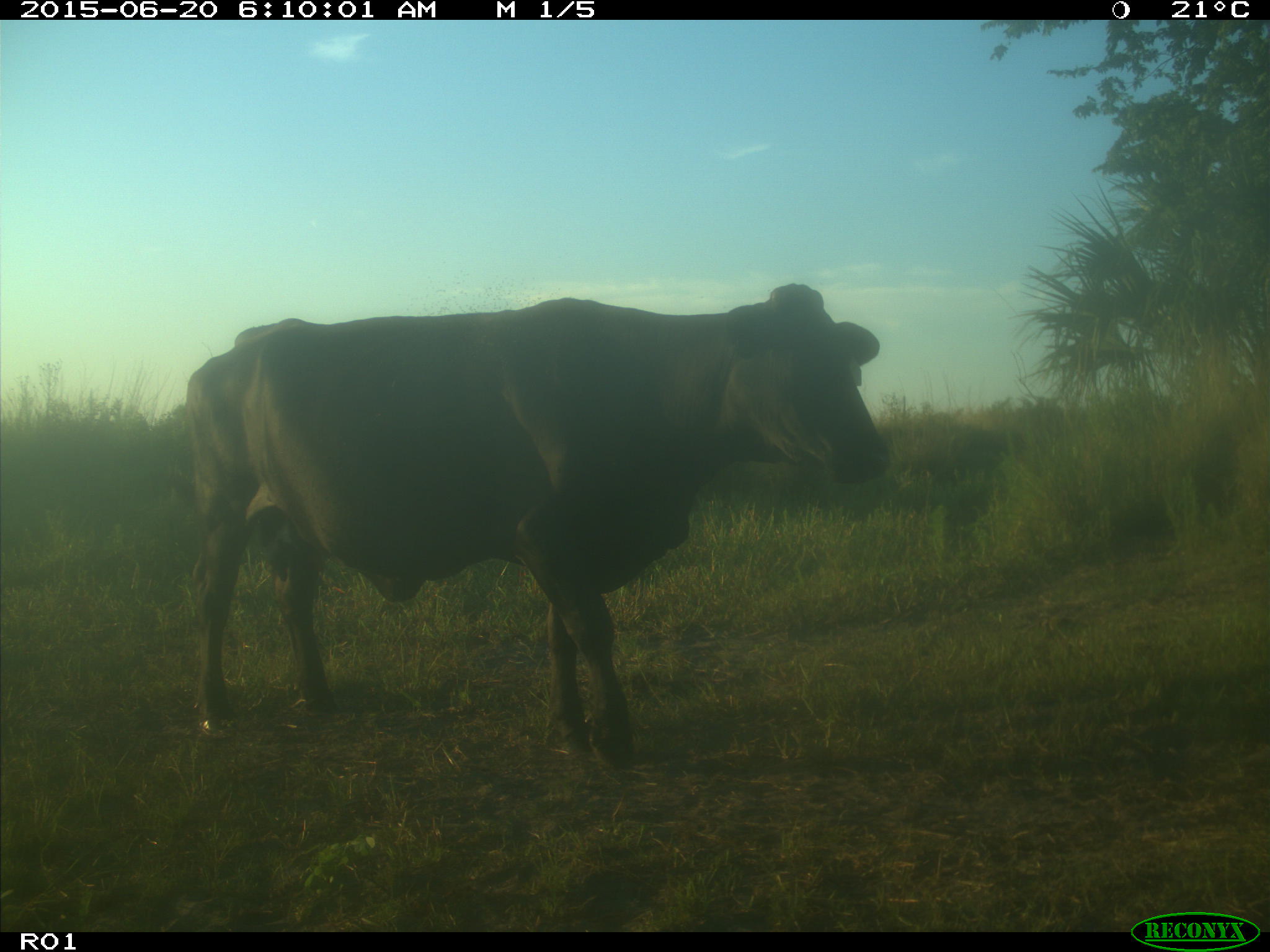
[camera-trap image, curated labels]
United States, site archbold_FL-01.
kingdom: Animalia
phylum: Chordata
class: Mammalia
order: Artiodactyla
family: Bovidae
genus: Bos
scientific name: Bos taurus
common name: domestic cow